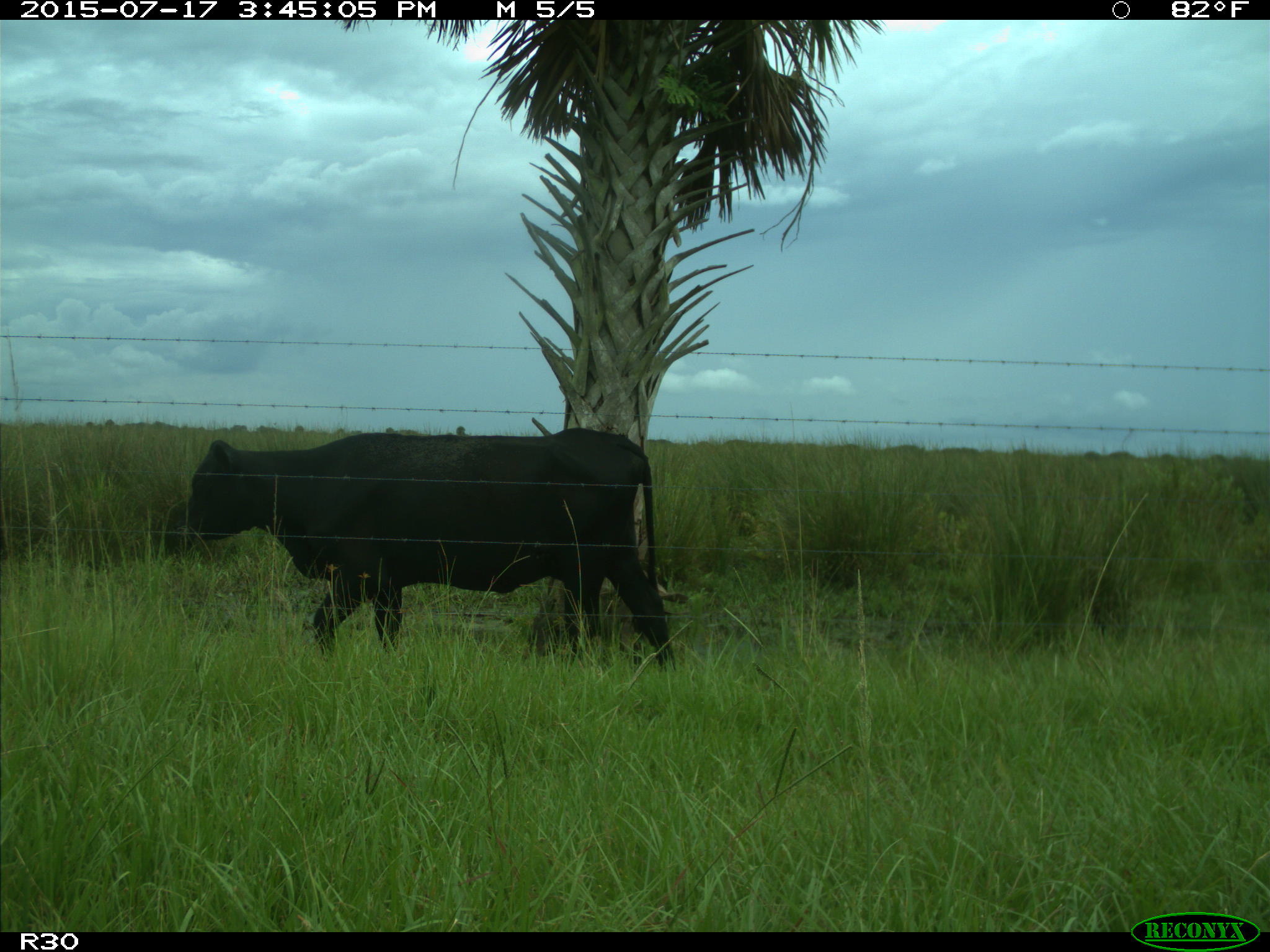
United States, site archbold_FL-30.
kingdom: Animalia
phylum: Chordata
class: Mammalia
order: Artiodactyla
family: Bovidae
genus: Bos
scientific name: Bos taurus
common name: domestic cow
Bos taurus (domestic cow).